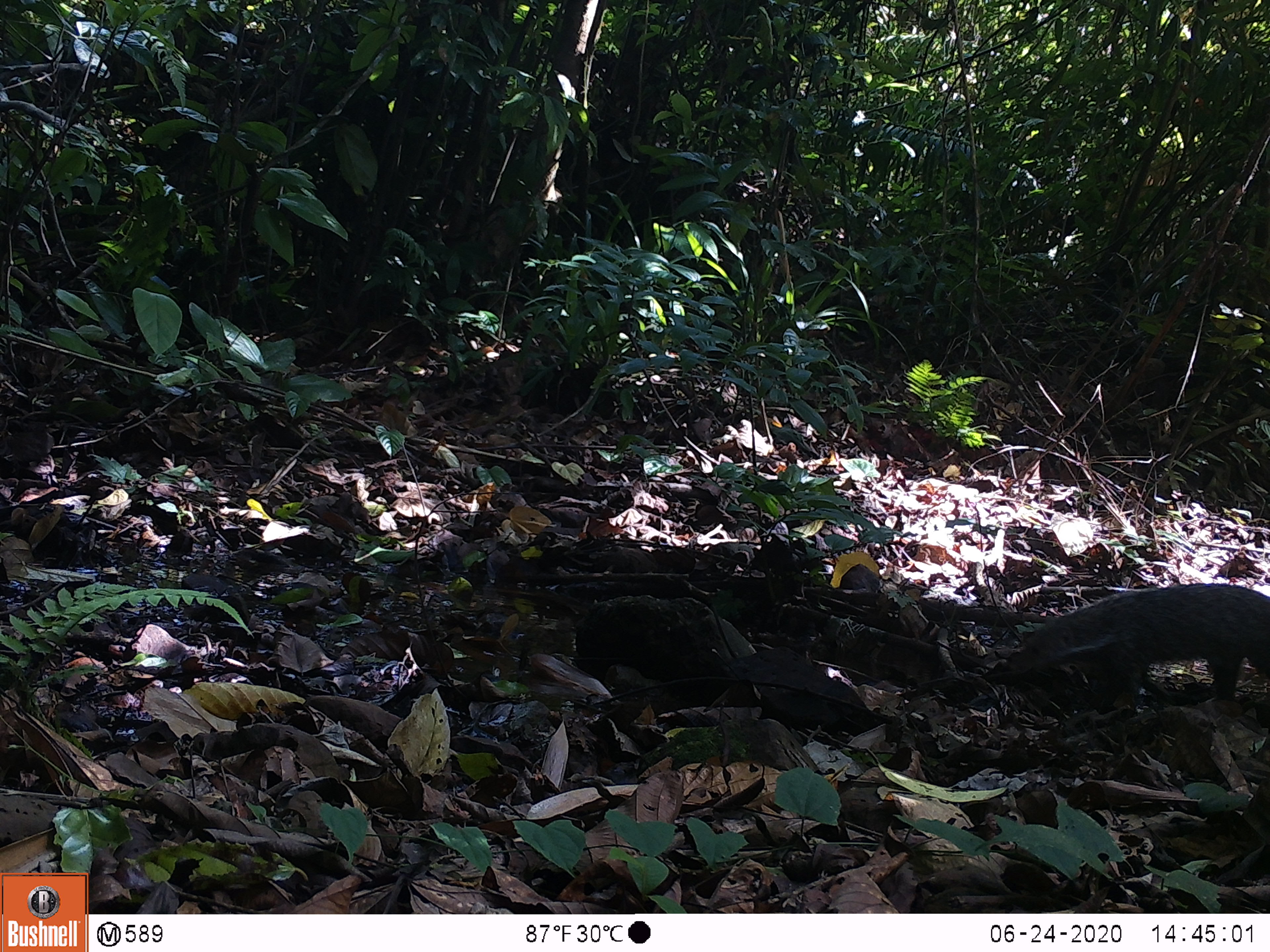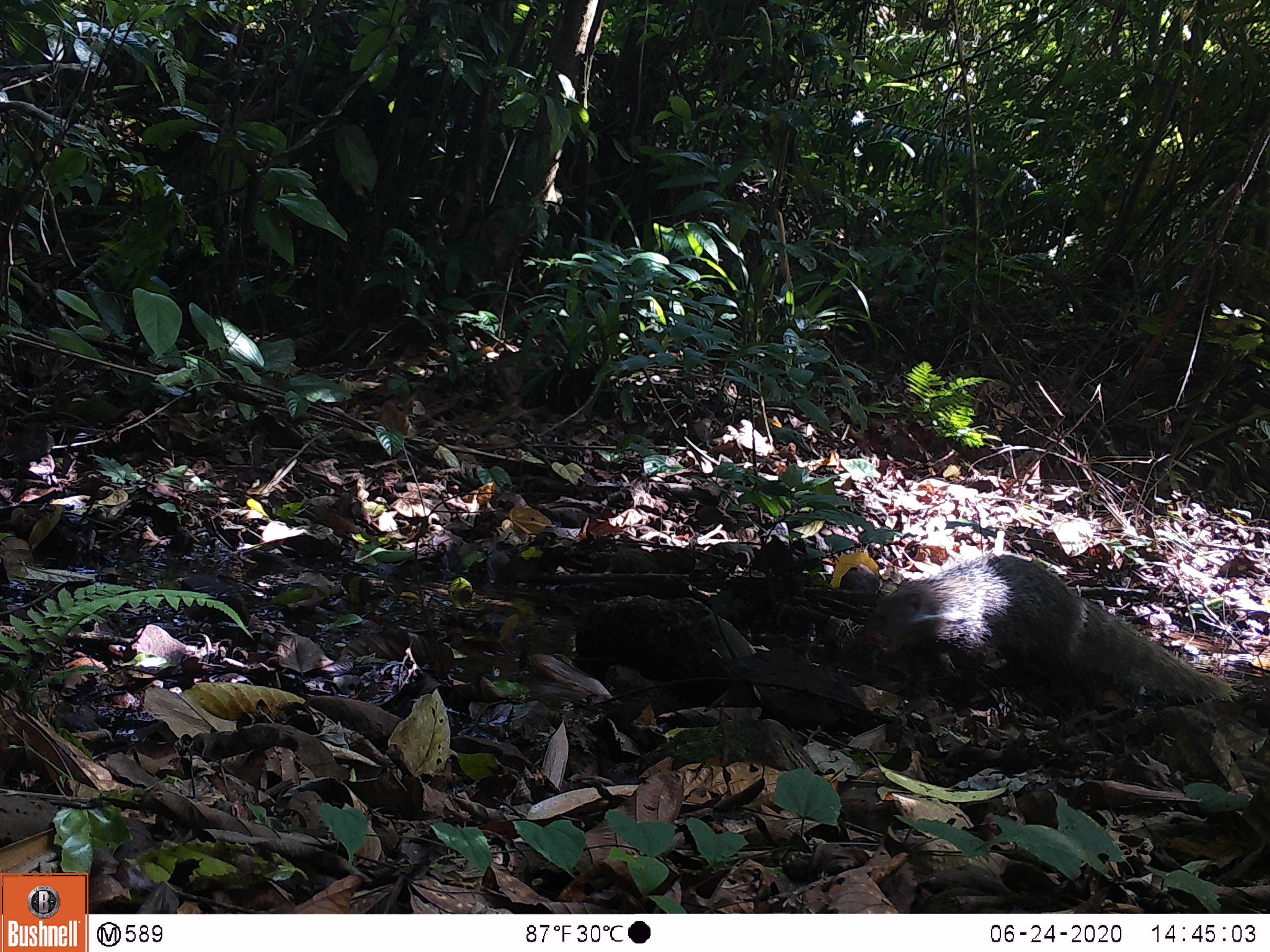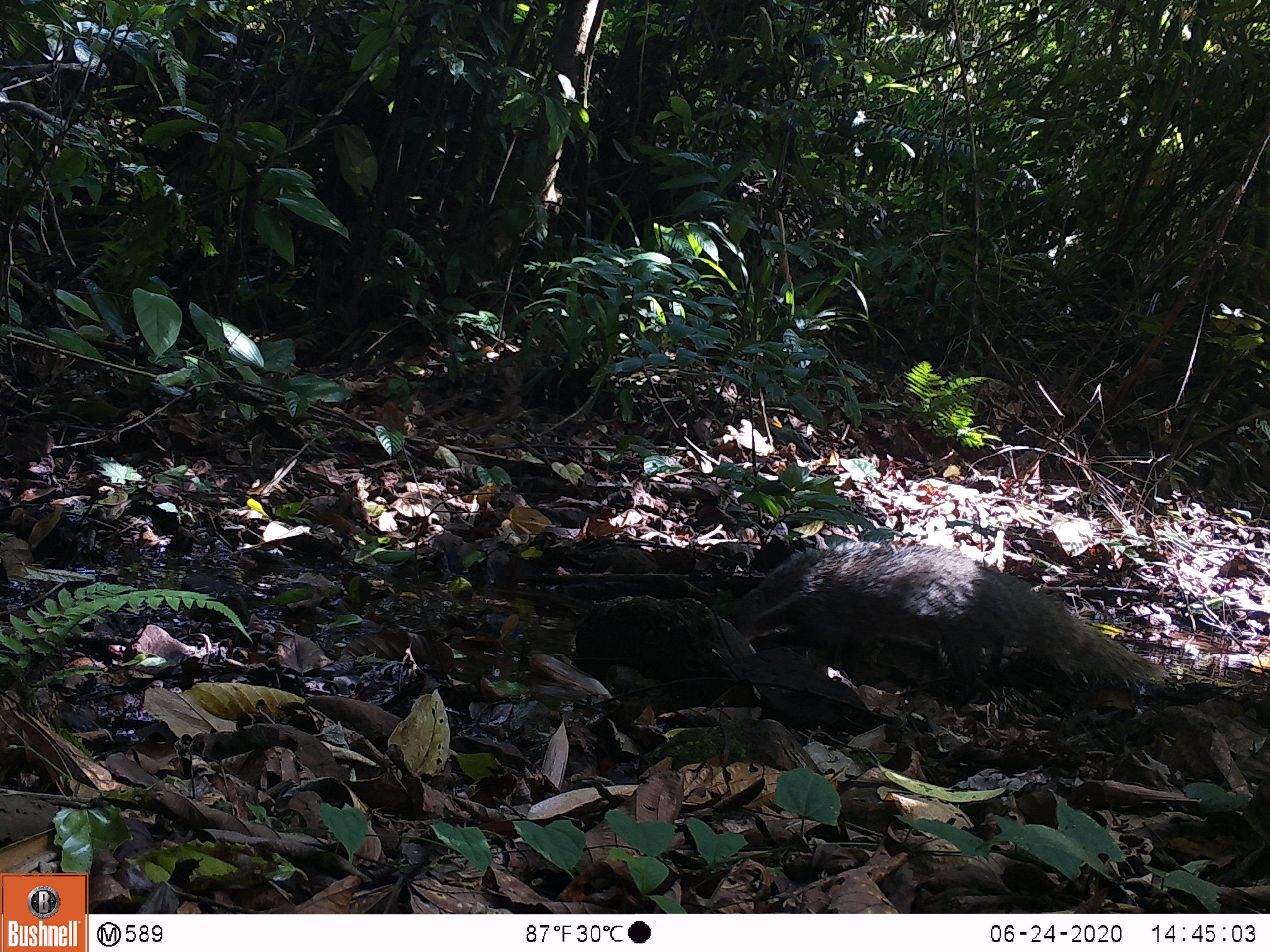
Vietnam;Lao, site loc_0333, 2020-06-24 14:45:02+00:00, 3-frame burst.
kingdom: Animalia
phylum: Chordata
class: Mammalia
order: Carnivora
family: Herpestidae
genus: Urva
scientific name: Urva urva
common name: crab-eating mongoose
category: crab eating mongoose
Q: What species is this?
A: Crab eating mongoose (crab-eating mongoose) (Urva urva).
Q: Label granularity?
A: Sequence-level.